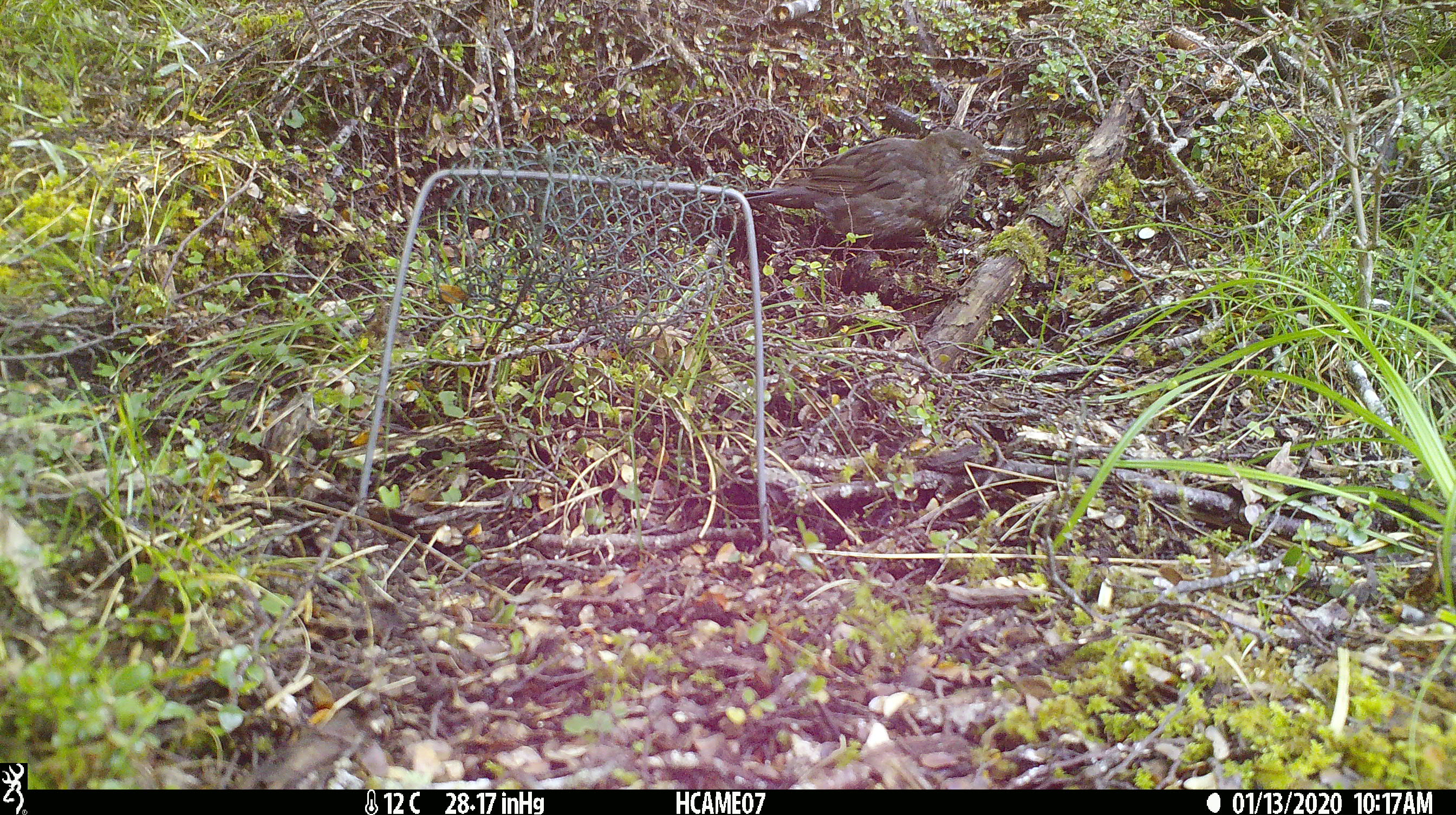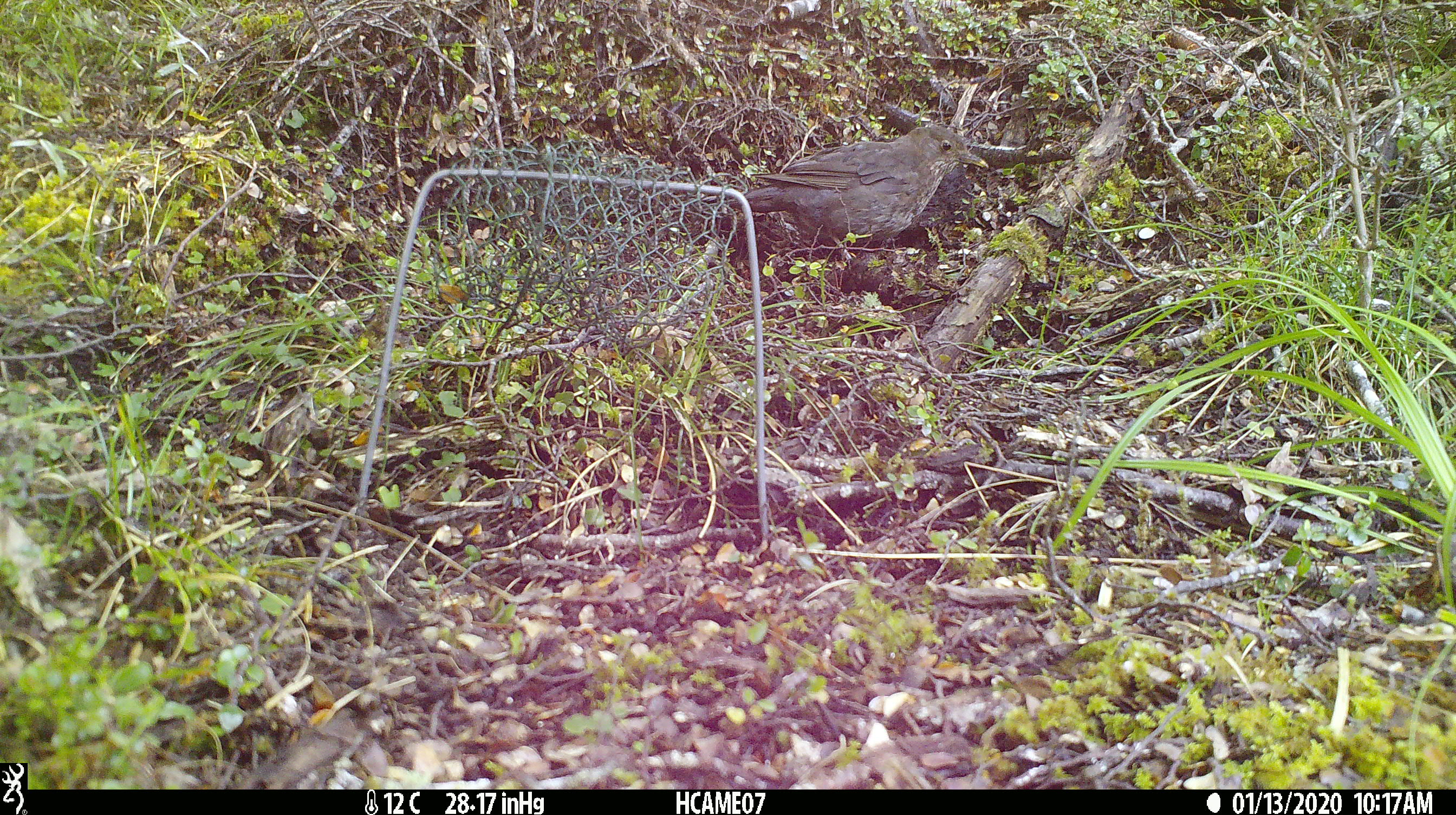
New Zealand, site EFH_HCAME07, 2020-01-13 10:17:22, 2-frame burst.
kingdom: Animalia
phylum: Chordata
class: Aves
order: Passeriformes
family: Turdidae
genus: Turdus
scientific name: Turdus merula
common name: eurasian blackbird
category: blackbird